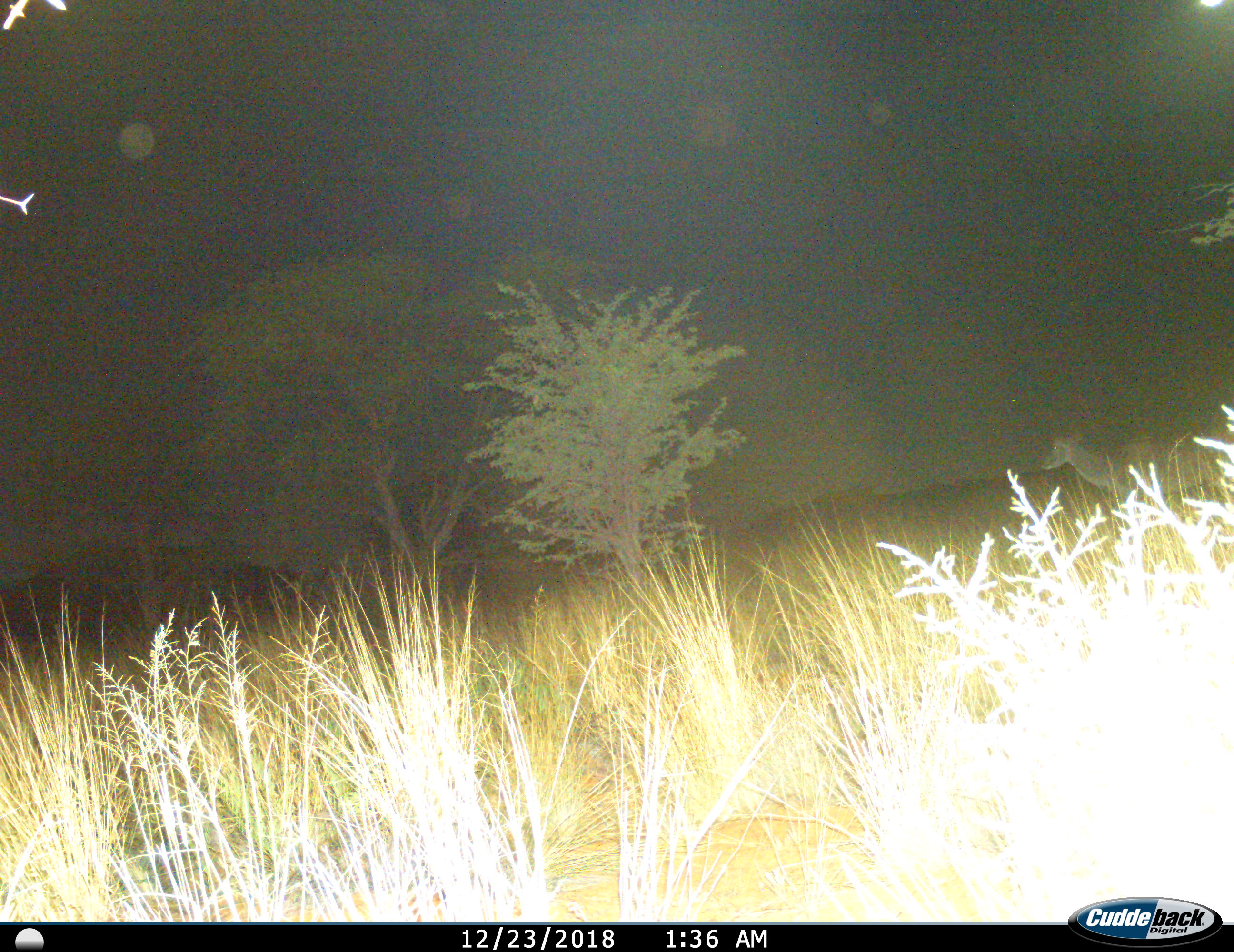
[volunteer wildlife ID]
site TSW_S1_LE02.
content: unidentified animal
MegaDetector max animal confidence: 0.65